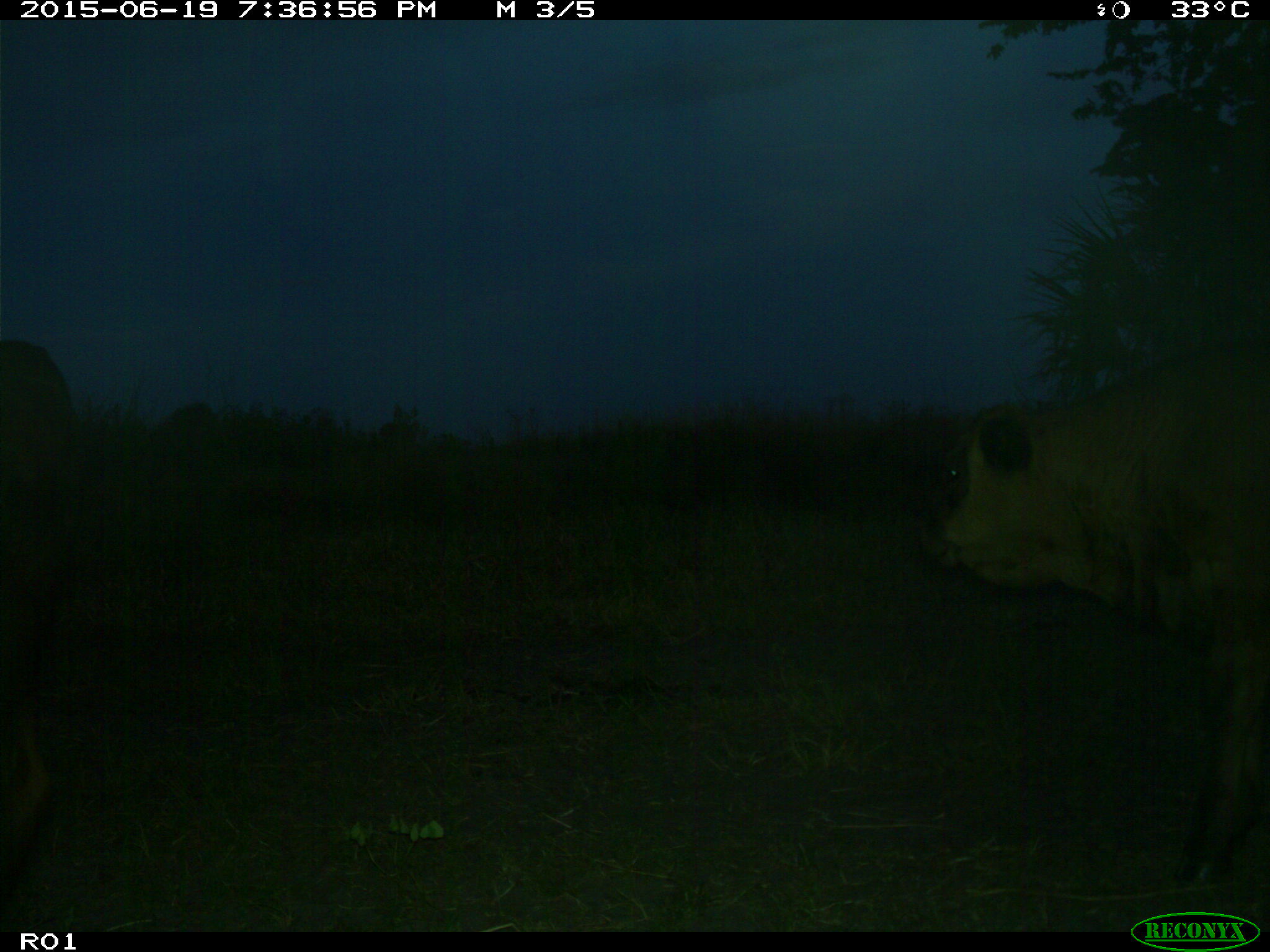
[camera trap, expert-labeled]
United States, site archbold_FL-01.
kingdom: Animalia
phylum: Chordata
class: Mammalia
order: Artiodactyla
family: Bovidae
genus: Bos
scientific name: Bos taurus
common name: domestic cow